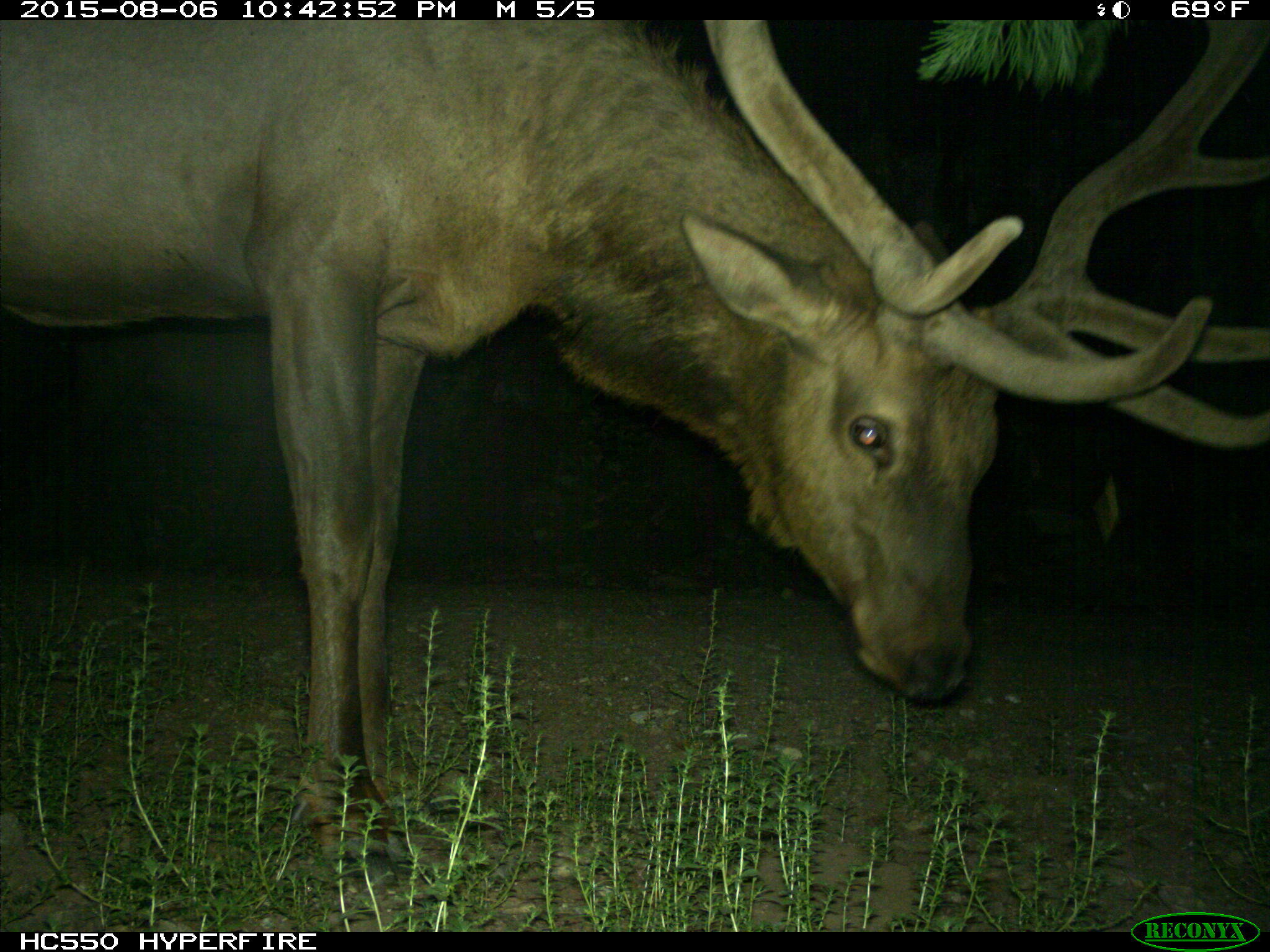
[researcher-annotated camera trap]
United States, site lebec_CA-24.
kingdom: Animalia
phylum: Chordata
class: Mammalia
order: Artiodactyla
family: Cervidae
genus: Cervus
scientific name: Cervus canadensis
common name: elk